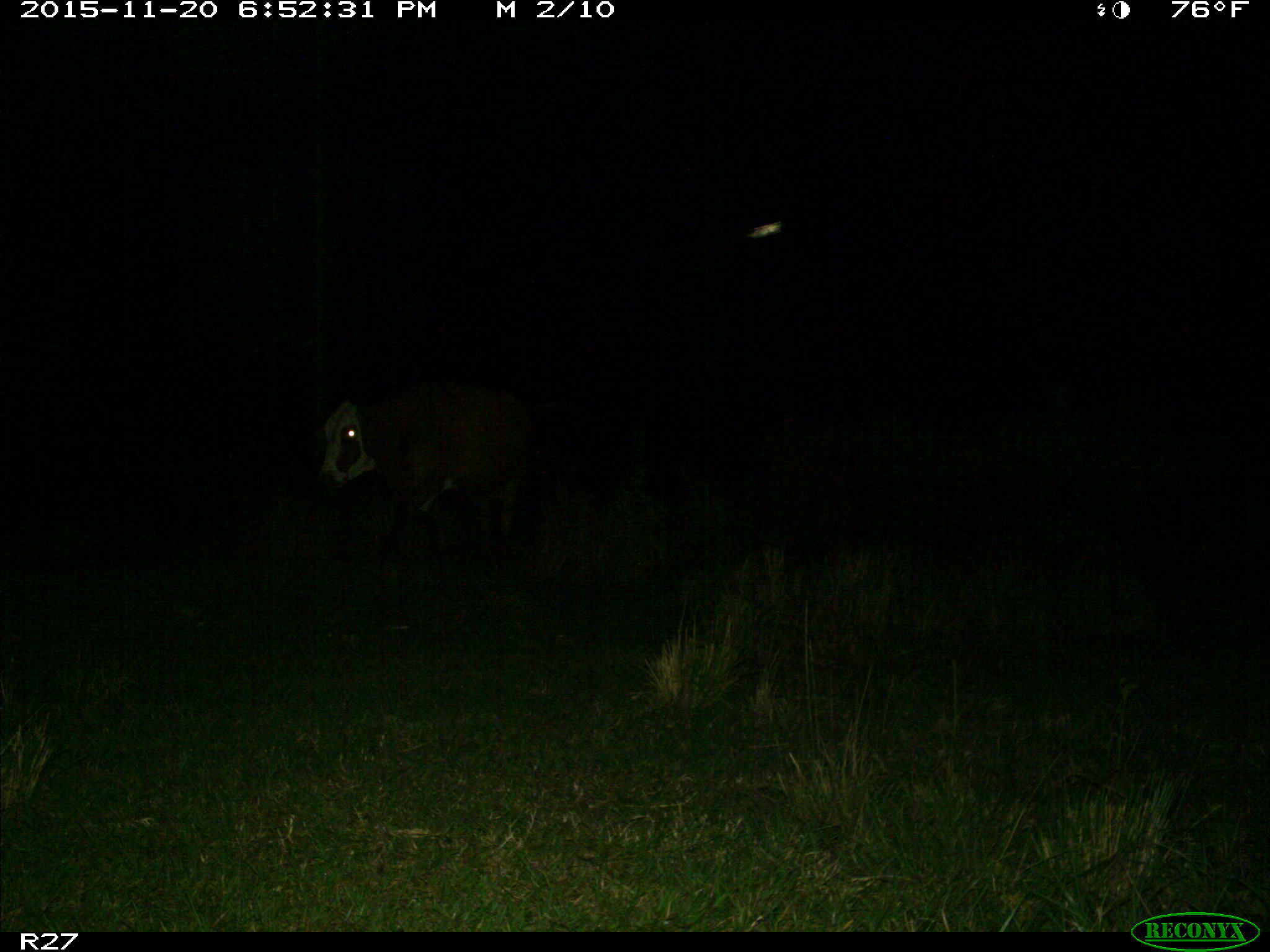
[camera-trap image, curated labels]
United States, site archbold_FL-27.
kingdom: Animalia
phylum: Chordata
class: Mammalia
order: Artiodactyla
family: Bovidae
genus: Bos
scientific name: Bos taurus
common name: domestic cow